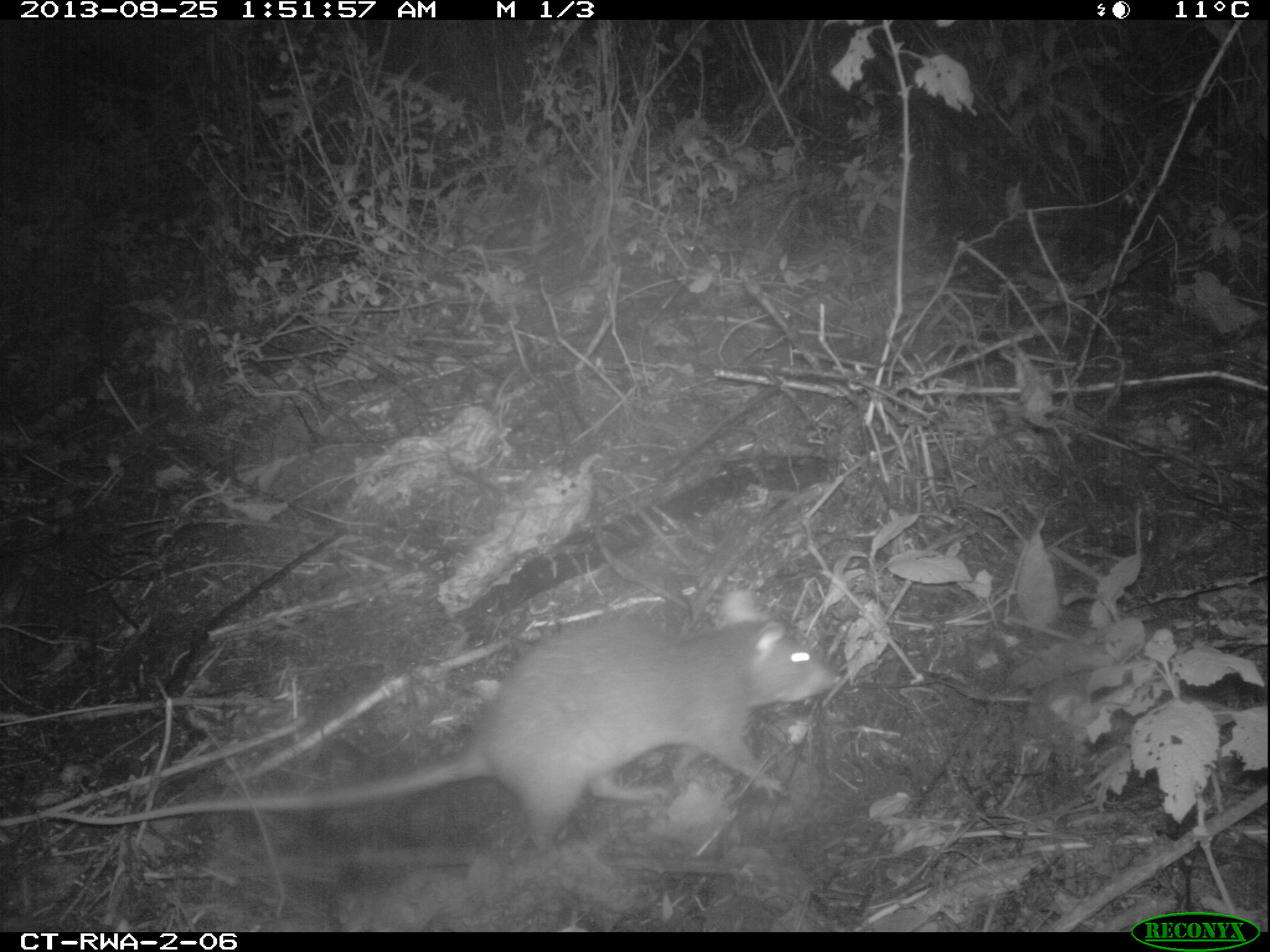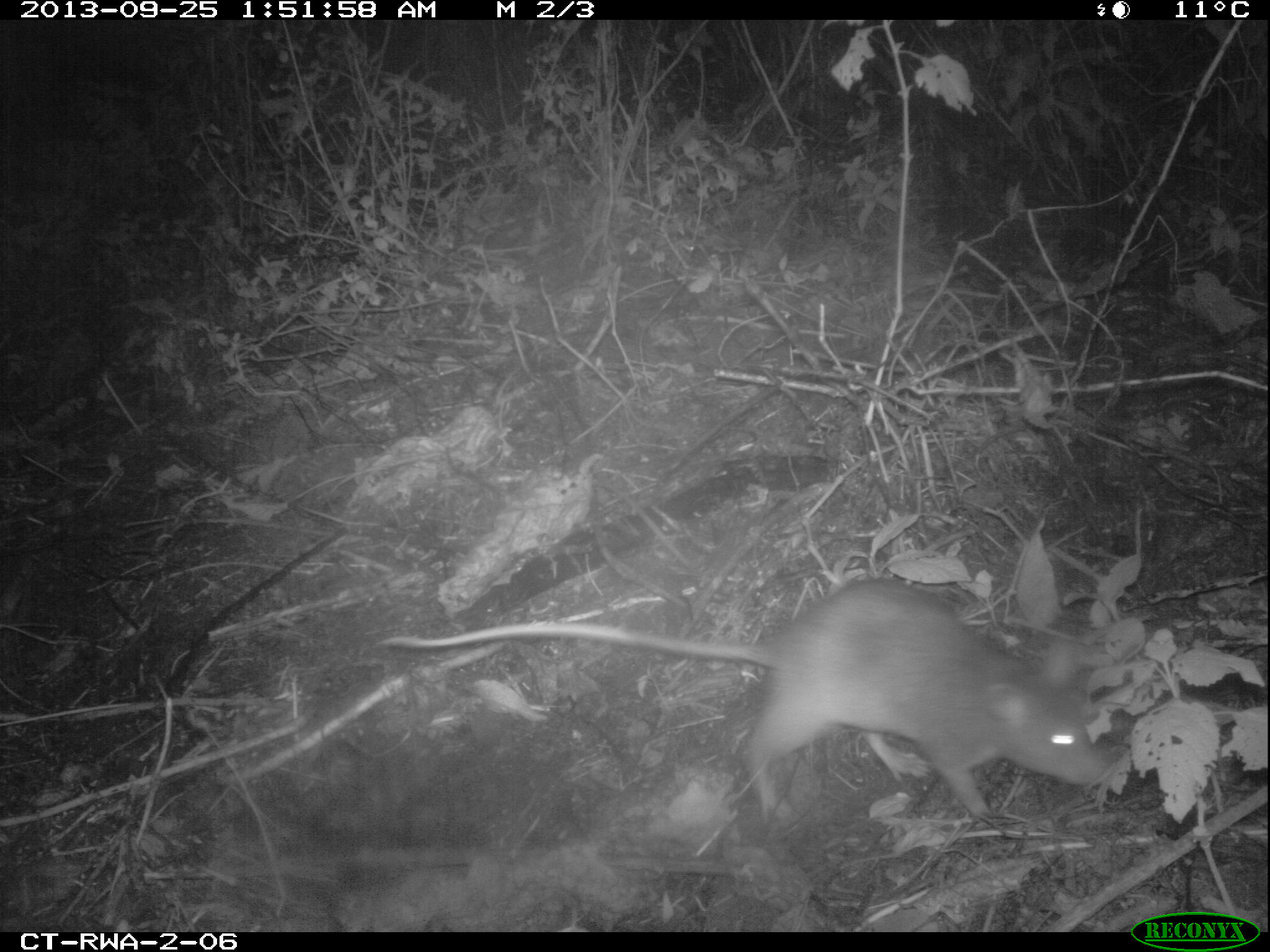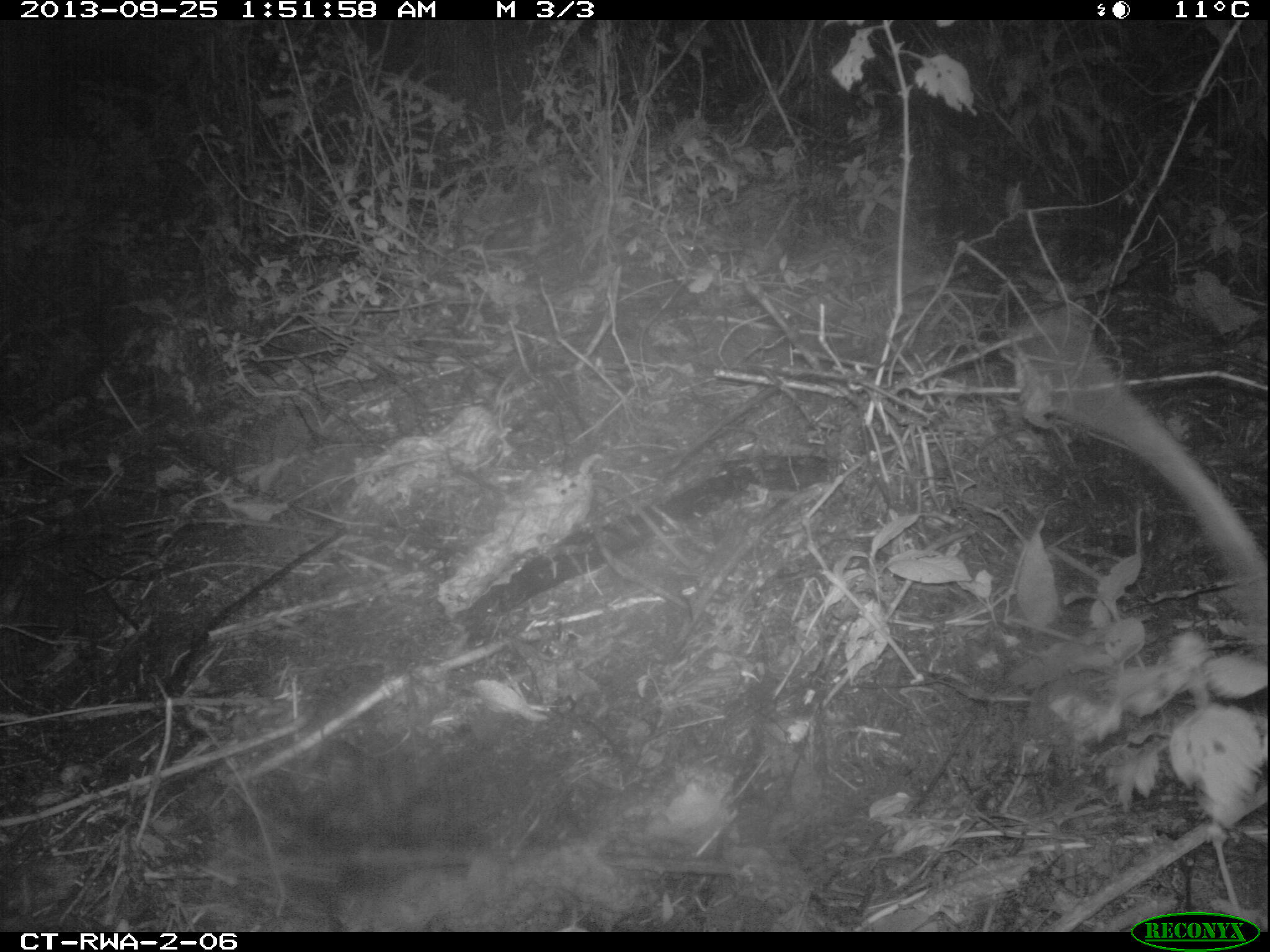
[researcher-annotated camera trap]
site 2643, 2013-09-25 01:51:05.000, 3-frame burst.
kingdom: Animalia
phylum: Chordata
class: Mammalia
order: Rodentia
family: Nesomyidae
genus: Cricetomys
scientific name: Cricetomys gambianus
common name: african giant pouched rat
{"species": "Cricetomys gambianus (african giant pouched rat)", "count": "1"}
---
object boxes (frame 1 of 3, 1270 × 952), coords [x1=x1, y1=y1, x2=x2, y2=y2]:
cricetomys gambianus: [x1=29, y1=585, x2=842, y2=874]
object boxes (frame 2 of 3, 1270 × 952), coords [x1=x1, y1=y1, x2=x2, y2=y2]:
cricetomys gambianus: [x1=373, y1=572, x2=1114, y2=830]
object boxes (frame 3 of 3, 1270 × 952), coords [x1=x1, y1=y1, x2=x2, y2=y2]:
cricetomys gambianus: [x1=1052, y1=331, x2=1270, y2=673]